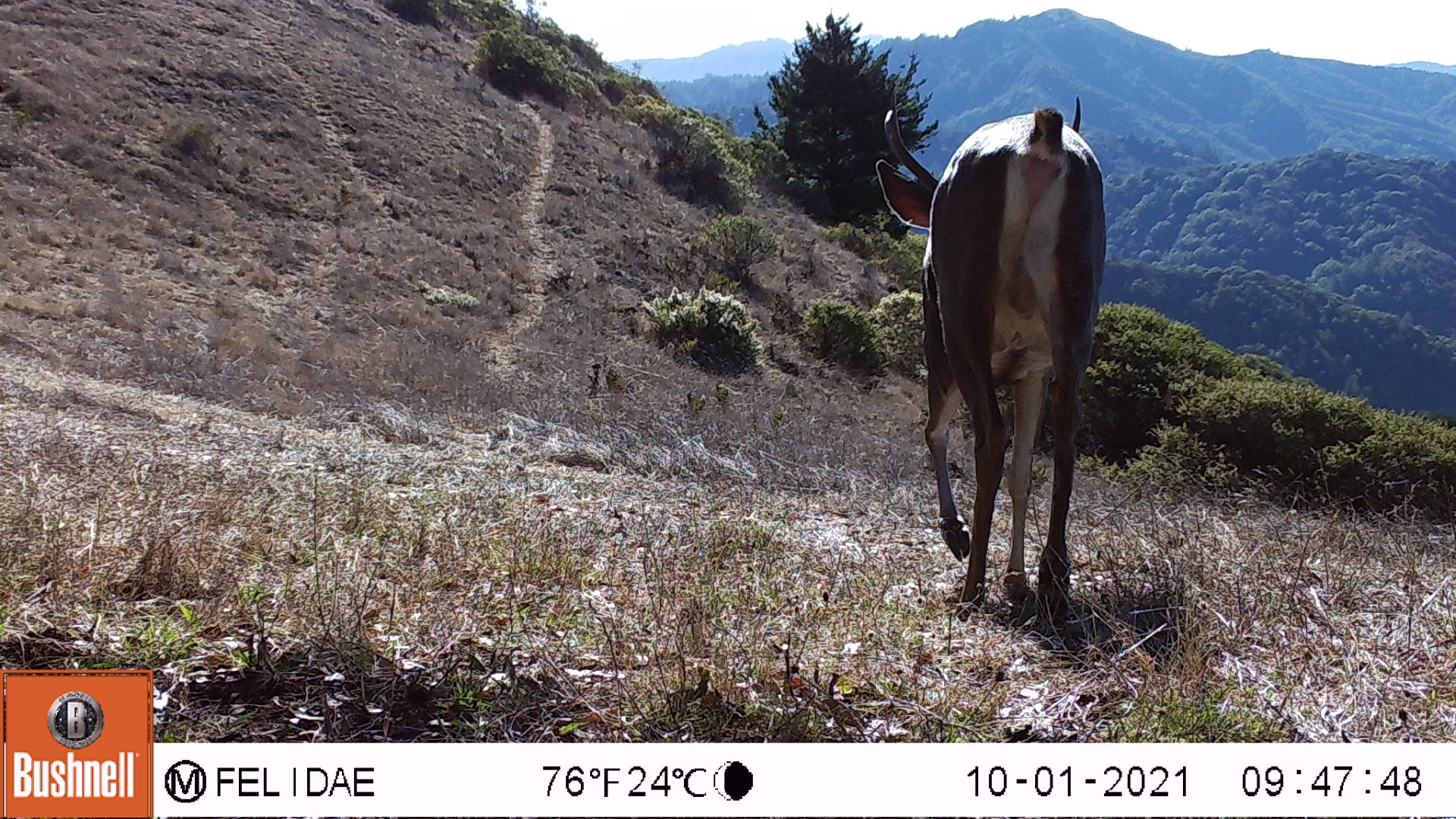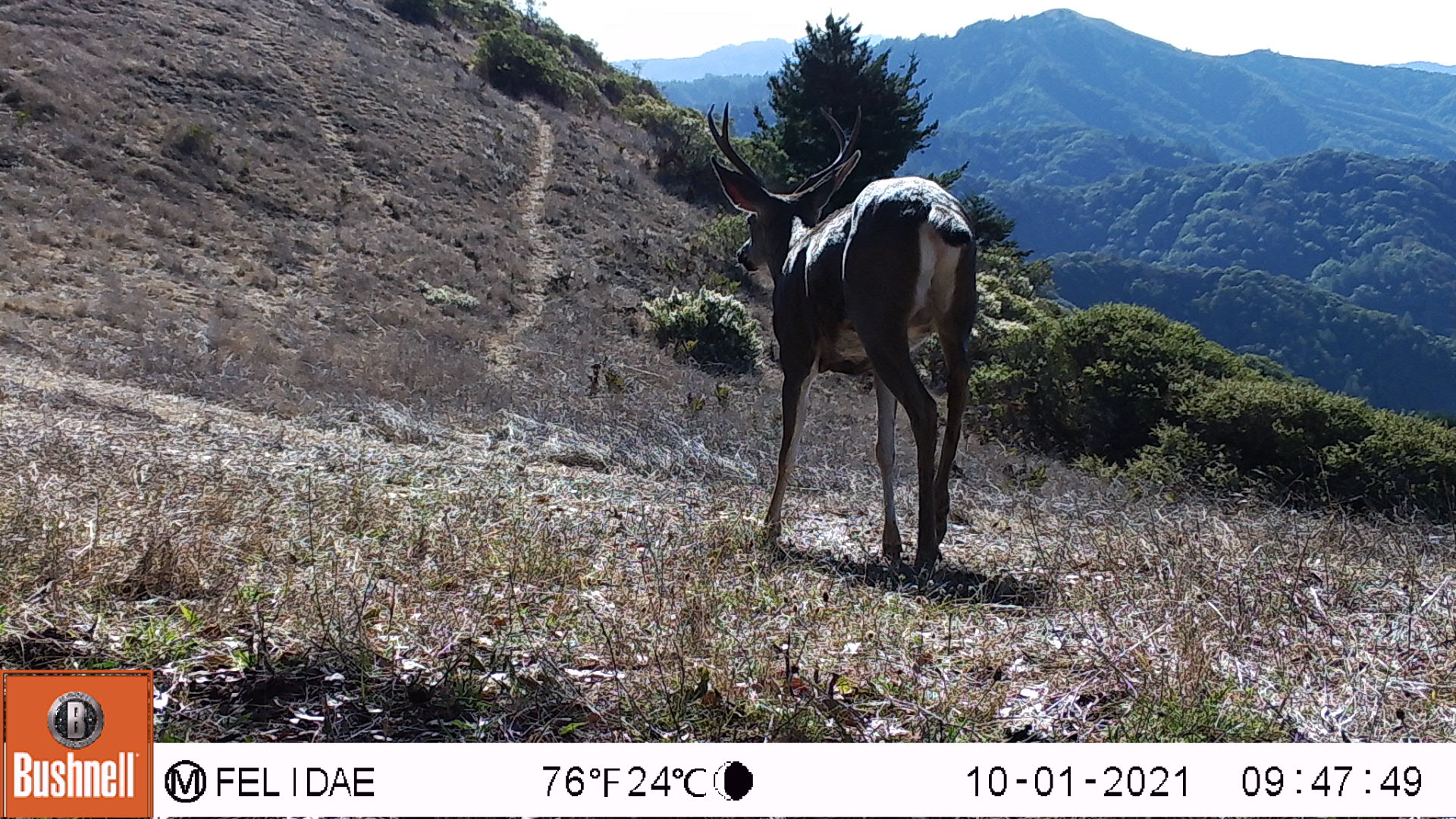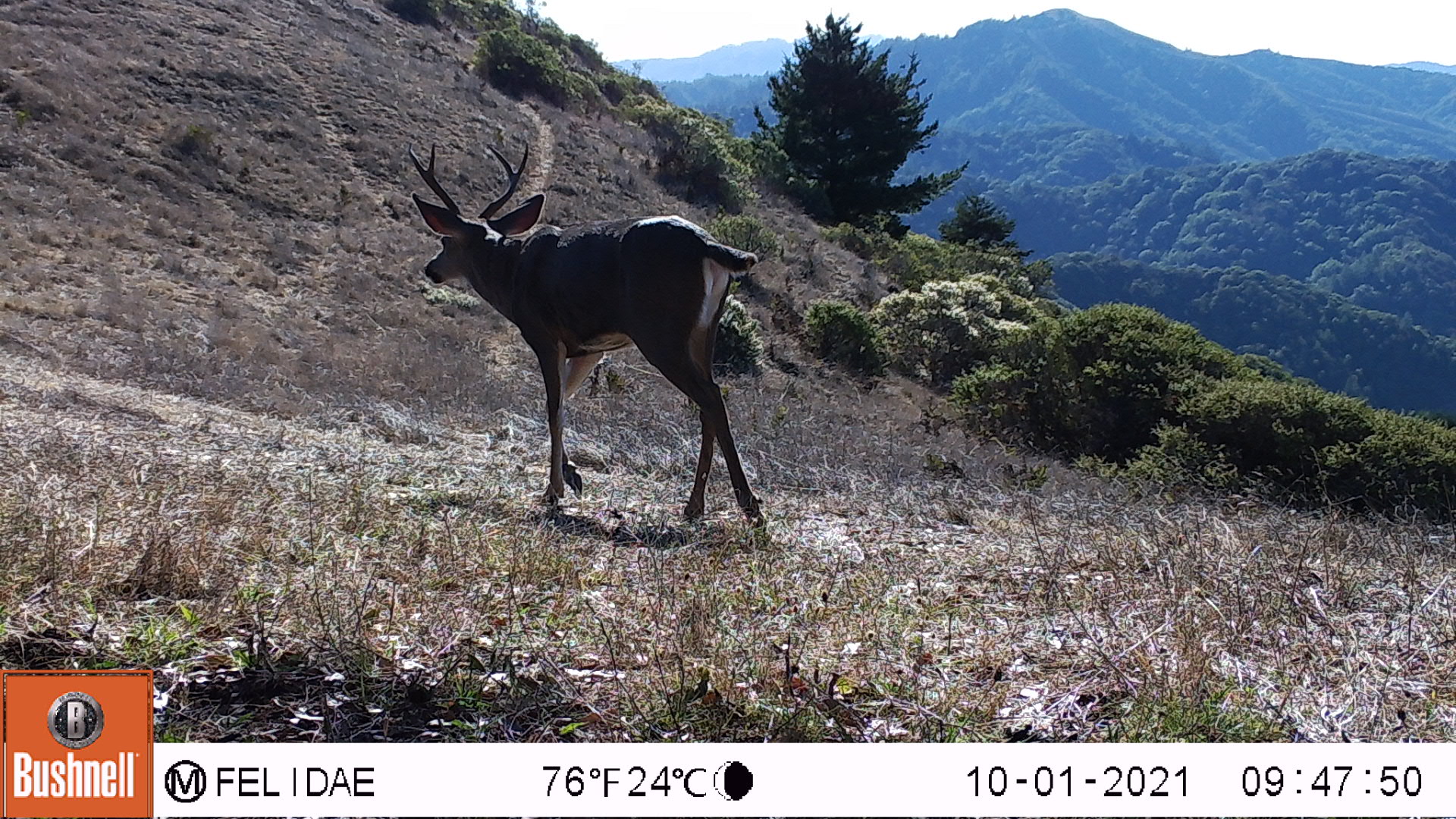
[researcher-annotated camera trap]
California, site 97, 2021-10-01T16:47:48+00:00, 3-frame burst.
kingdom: Animalia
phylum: Chordata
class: Mammalia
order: Artiodactyla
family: Cervidae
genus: Odocoileus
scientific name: Odocoileus hemionus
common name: mule deer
Mule deer (Odocoileus hemionus).